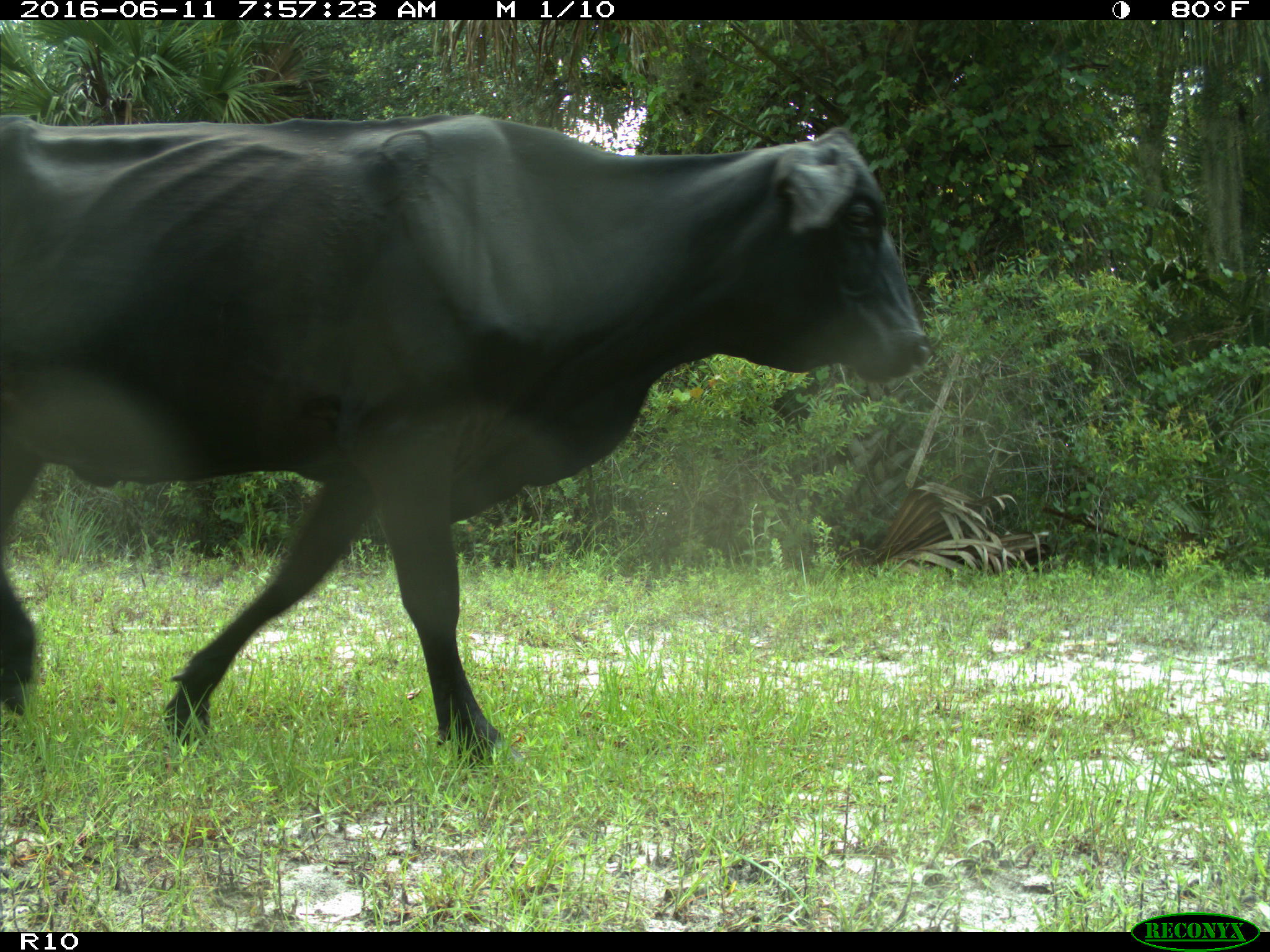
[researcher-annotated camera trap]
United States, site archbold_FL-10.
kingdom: Animalia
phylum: Chordata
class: Mammalia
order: Artiodactyla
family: Bovidae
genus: Bos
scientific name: Bos taurus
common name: domestic cow